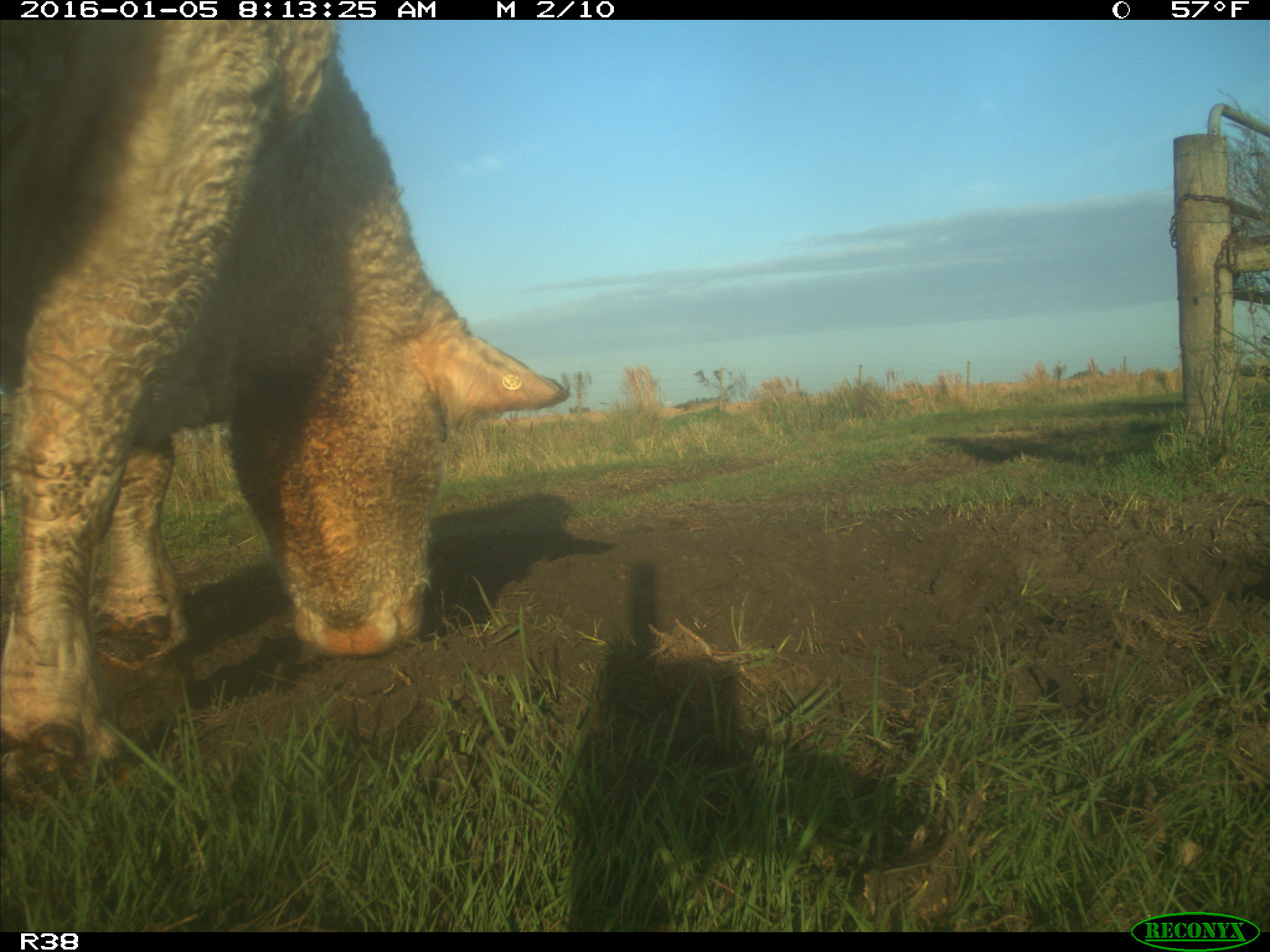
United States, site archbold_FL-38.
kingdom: Animalia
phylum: Chordata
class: Mammalia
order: Artiodactyla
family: Bovidae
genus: Bos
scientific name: Bos taurus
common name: domestic cow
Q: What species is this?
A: Bos taurus (domestic cow).